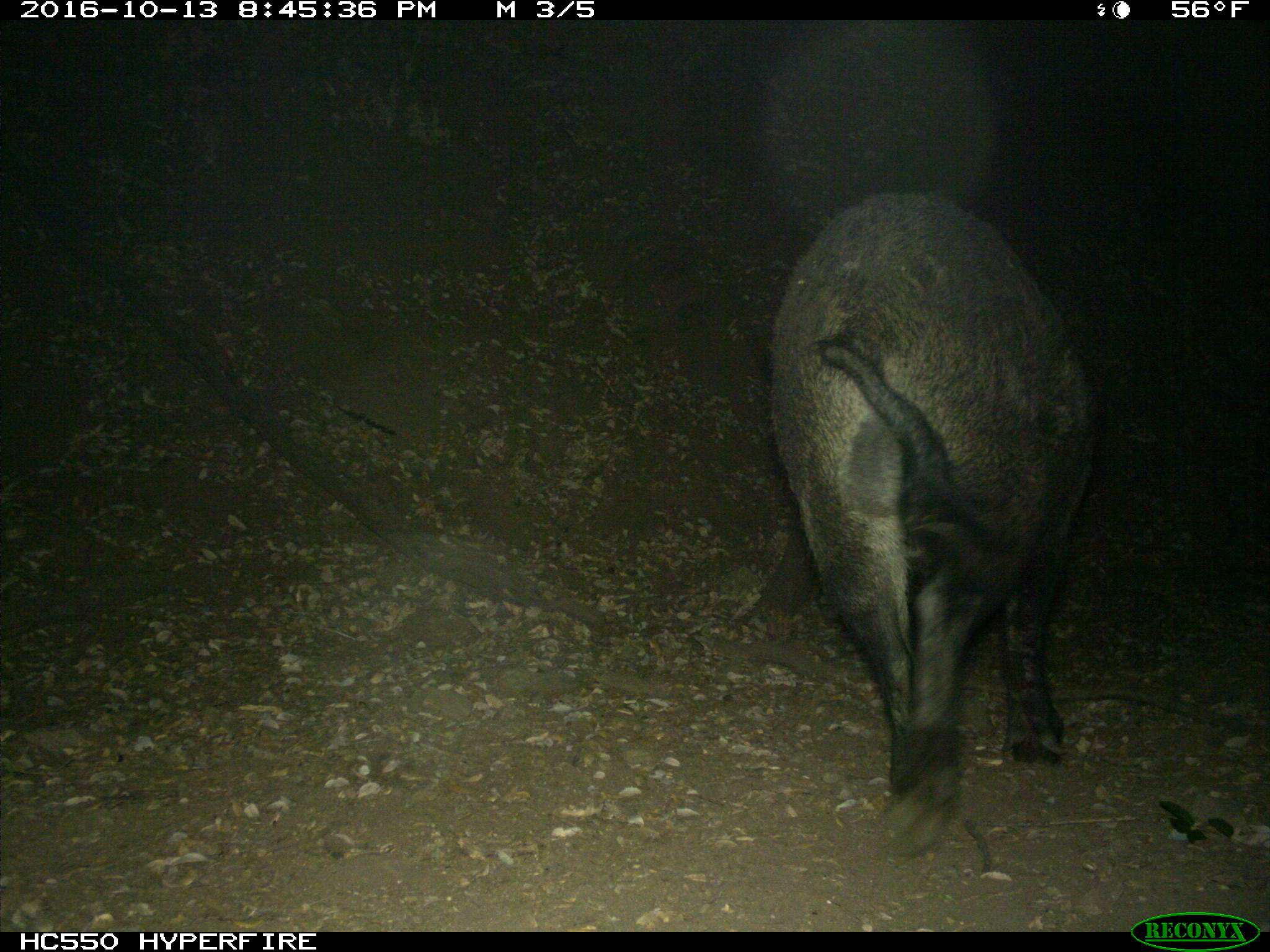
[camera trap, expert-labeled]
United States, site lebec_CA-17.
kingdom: Animalia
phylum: Chordata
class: Mammalia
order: Artiodactyla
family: Suidae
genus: Sus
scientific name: Sus scrofa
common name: wild boar